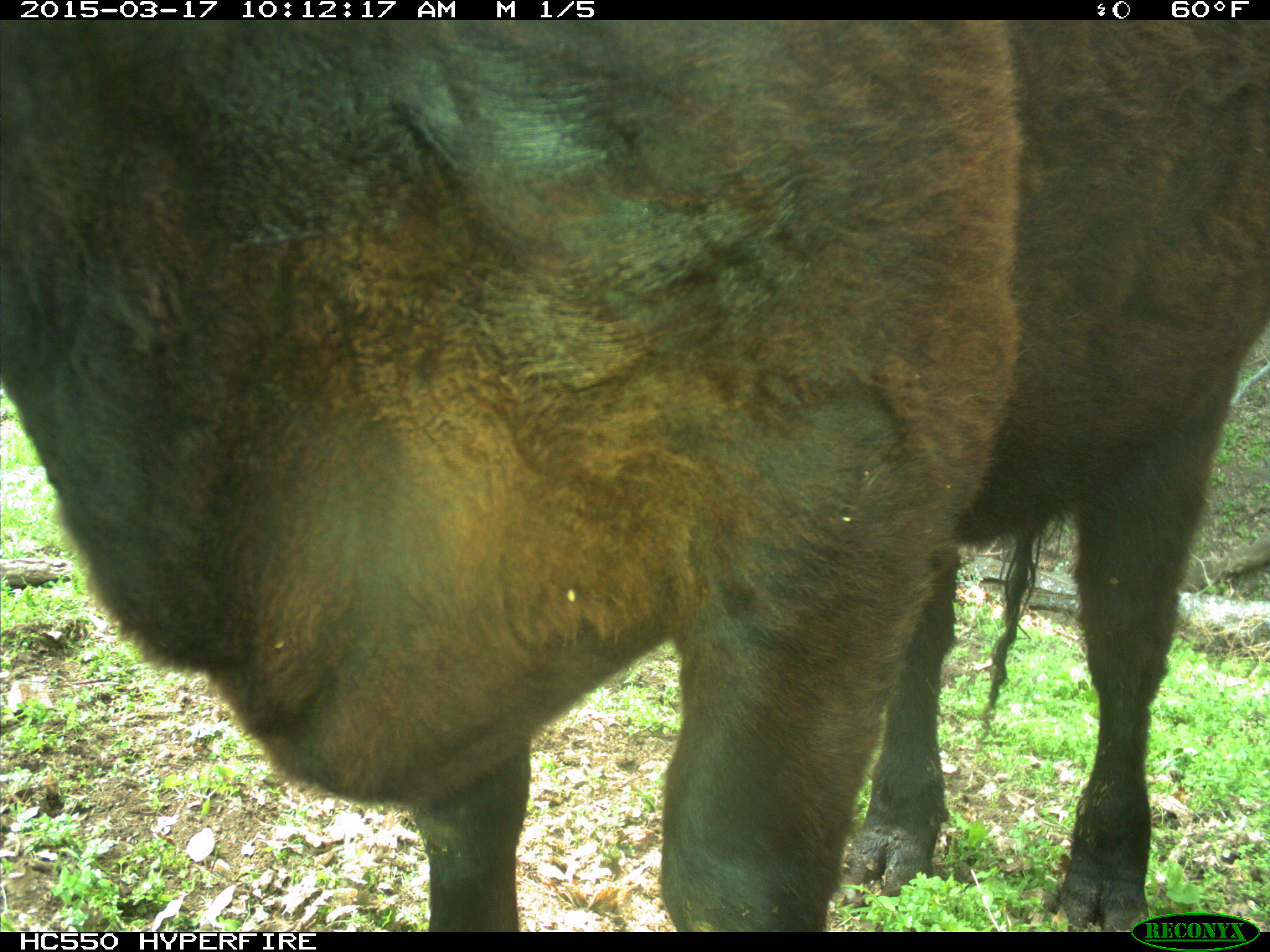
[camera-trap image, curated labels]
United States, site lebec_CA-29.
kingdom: Animalia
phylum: Chordata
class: Mammalia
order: Artiodactyla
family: Bovidae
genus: Bos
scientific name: Bos taurus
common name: domestic cow